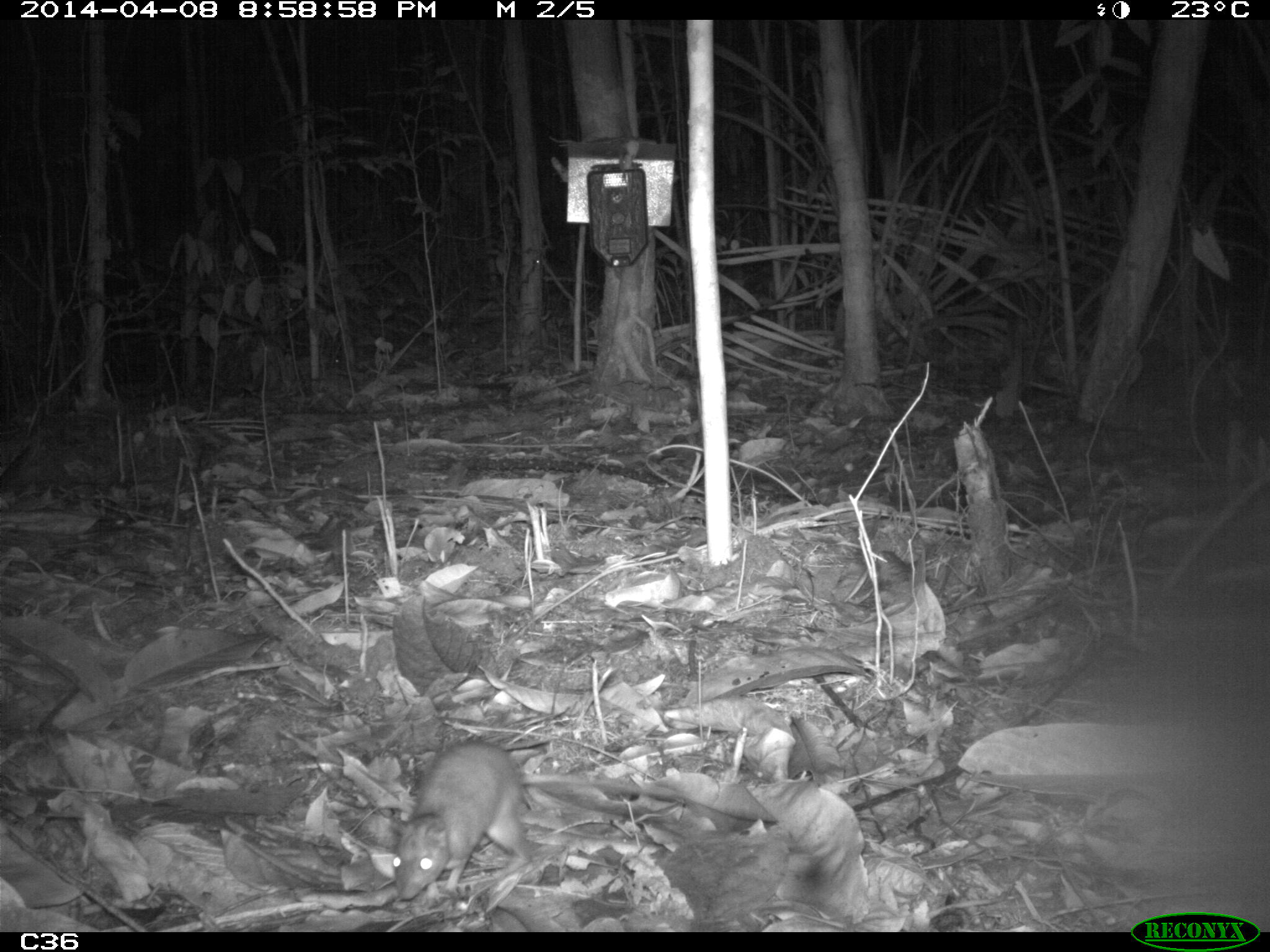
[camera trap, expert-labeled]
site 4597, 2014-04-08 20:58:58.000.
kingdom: Animalia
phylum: Chordata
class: Mammalia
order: Rodentia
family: Muridae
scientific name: Muridae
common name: mice, rats, and gerbils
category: unknown mouse or rat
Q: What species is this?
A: Unknown mouse or rat (mice, rats, and gerbils) (Muridae).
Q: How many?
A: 1.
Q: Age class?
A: Adult.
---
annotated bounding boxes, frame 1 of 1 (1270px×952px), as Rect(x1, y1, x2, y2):
unknown mouse or rat: Rect(388, 738, 550, 900)